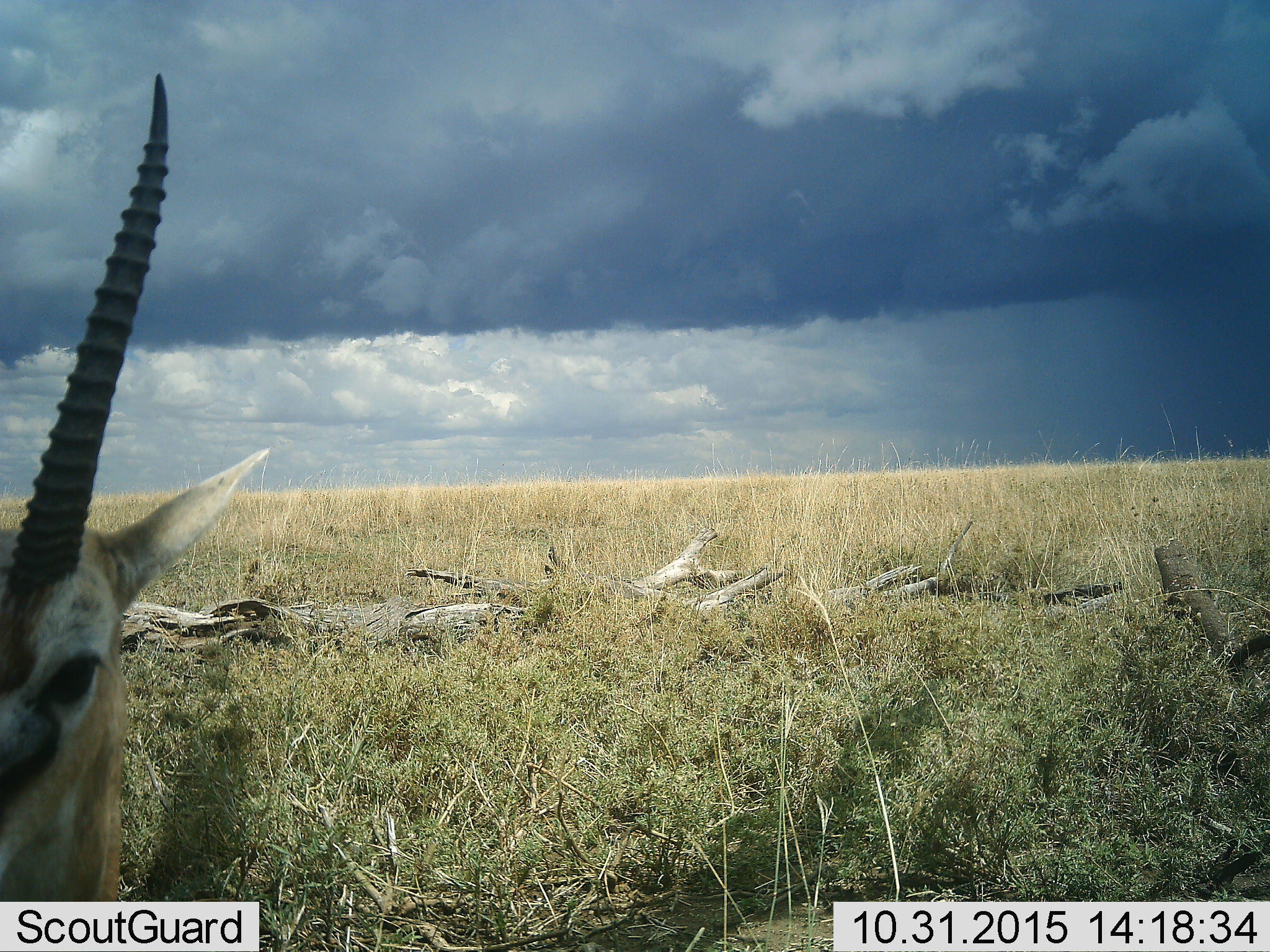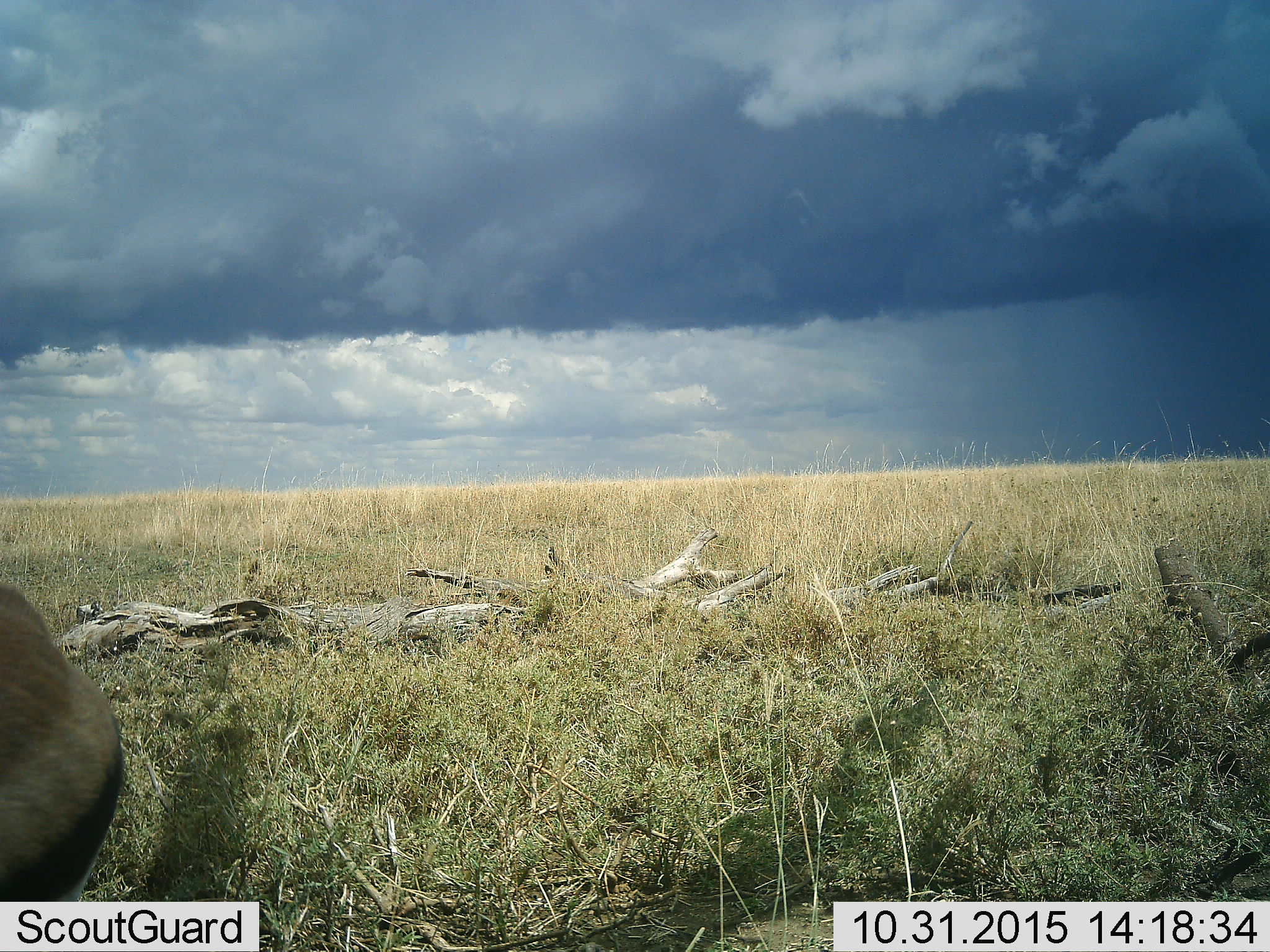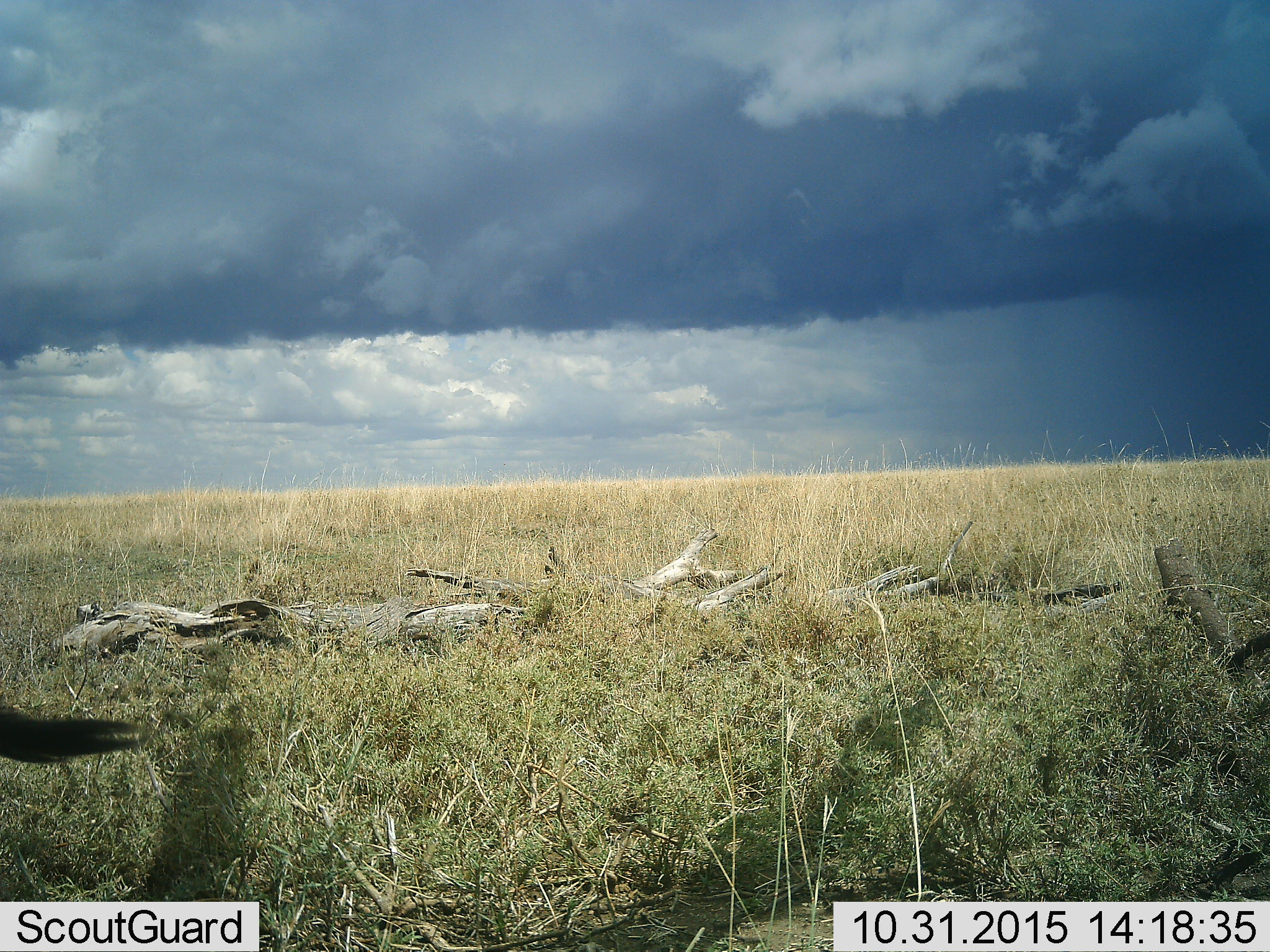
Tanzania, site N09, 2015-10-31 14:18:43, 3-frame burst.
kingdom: Animalia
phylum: Chordata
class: Mammalia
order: Artiodactyla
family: Bovidae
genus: Nanger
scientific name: Nanger granti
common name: grant's gazelle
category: gazellegrants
Gazellegrants (grant's gazelle) (Nanger granti), count 1. Behavior (volunteer vote fractions): standing 50%, resting 0%, moving 50%, interacting 0%. Young present (vote fraction): 0%. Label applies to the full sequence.